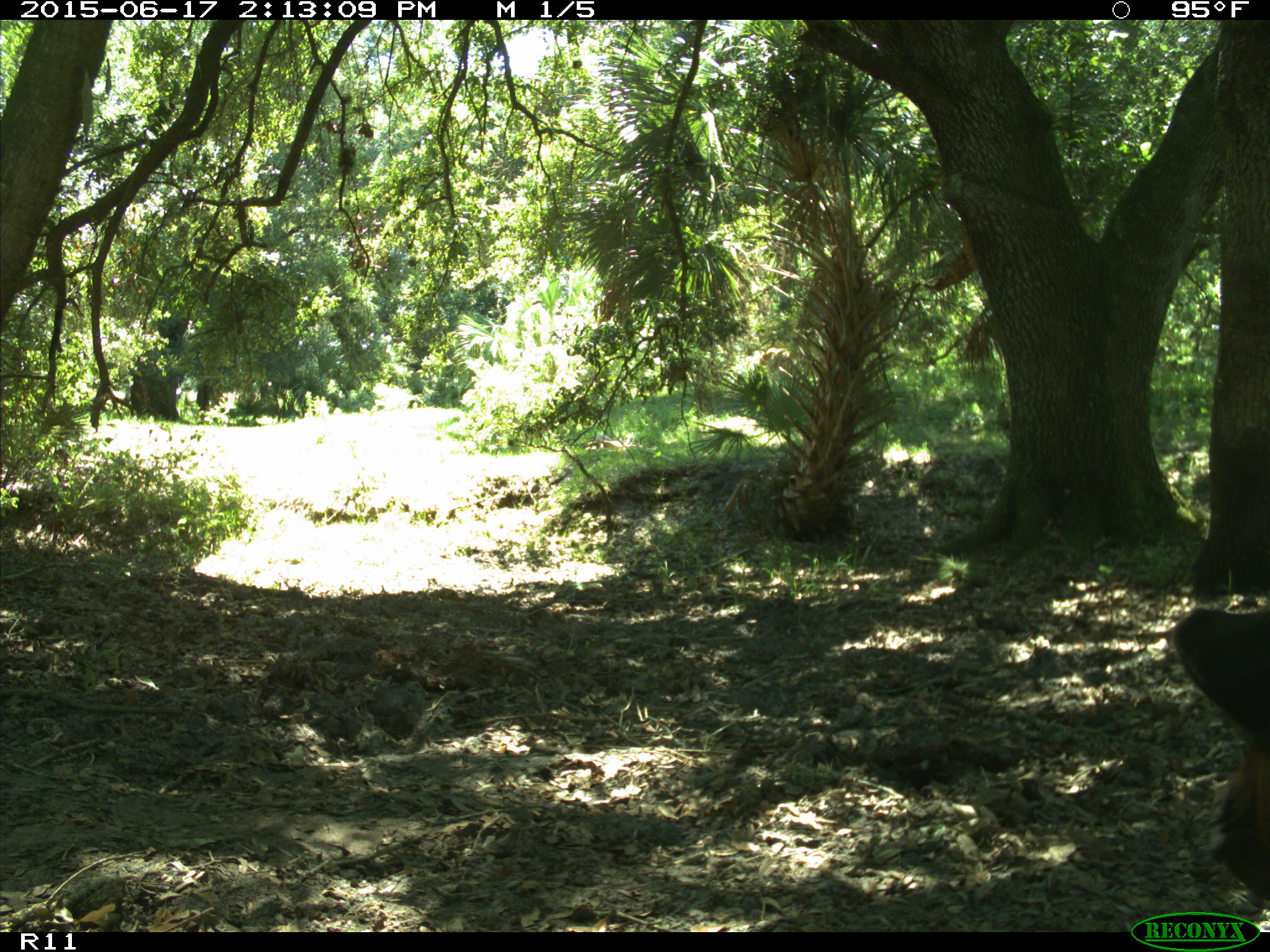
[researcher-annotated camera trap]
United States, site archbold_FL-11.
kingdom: Animalia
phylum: Chordata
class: Mammalia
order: Artiodactyla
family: Bovidae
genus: Bos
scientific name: Bos taurus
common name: domestic cow